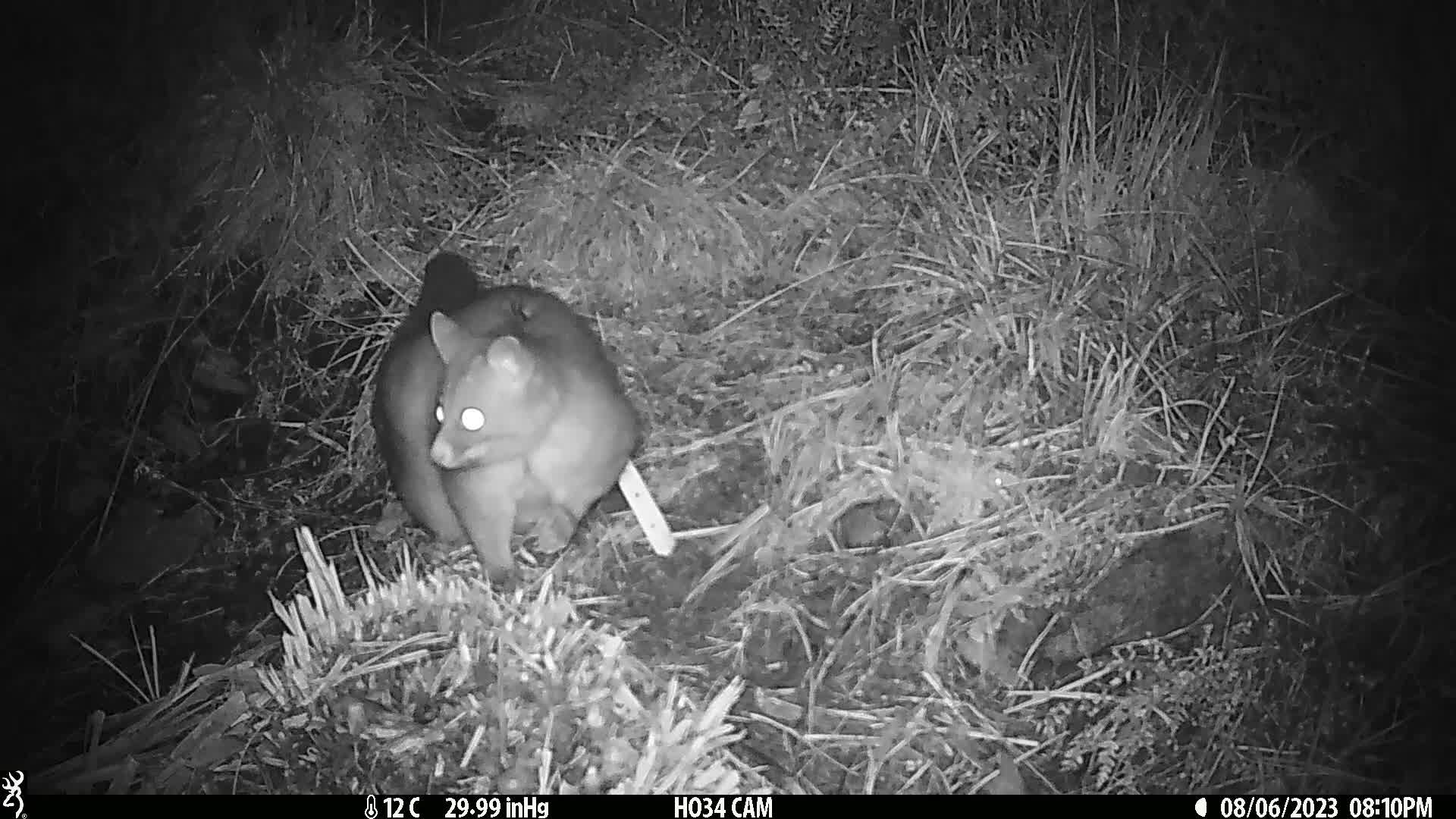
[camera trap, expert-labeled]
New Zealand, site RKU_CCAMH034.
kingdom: Animalia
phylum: Chordata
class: Mammalia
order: Diprotodontia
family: Phalangeridae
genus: Trichosurus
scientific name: Trichosurus vulpecula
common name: common brushtail possum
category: possum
Possum (common brushtail possum) (Trichosurus vulpecula).